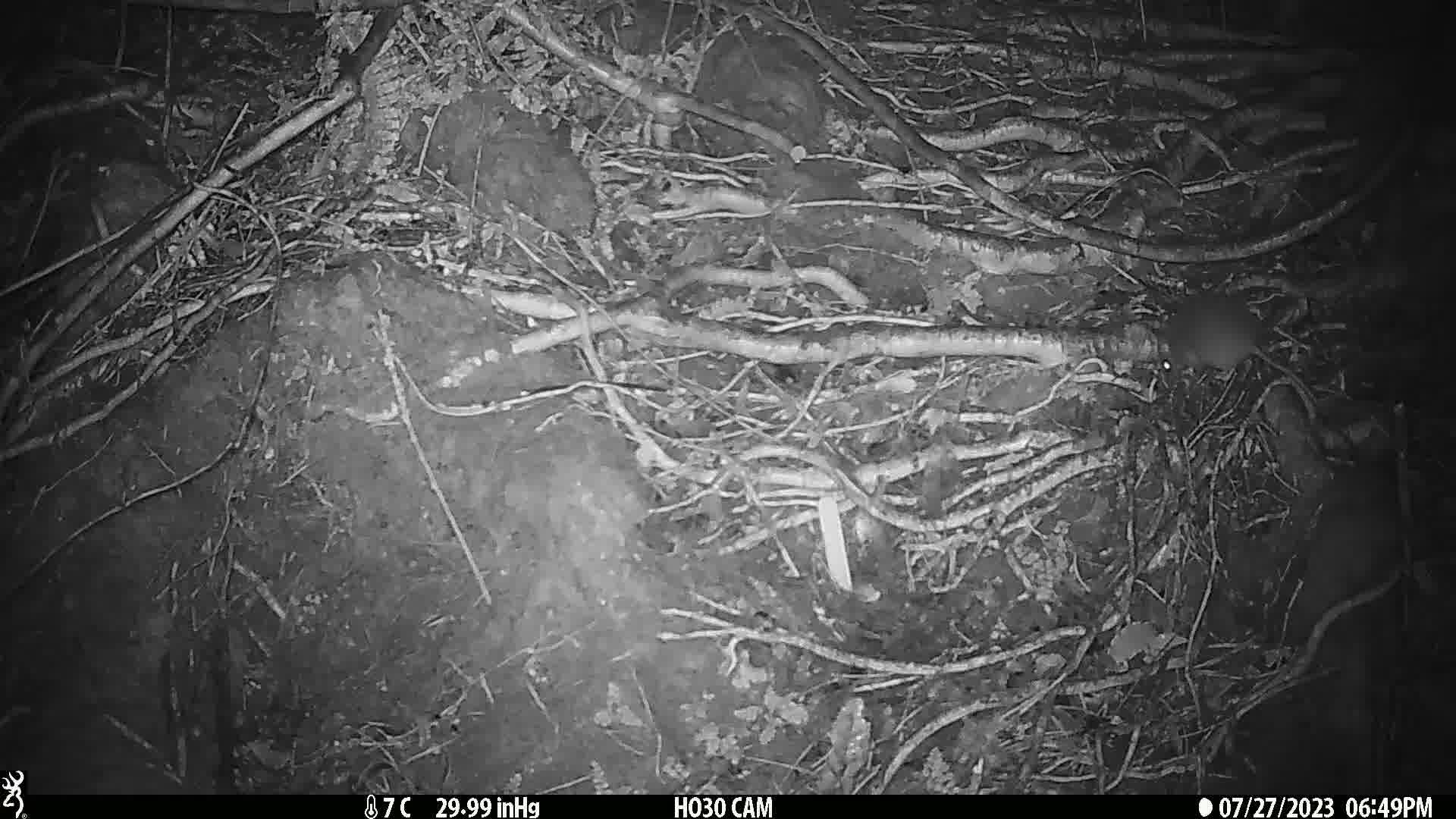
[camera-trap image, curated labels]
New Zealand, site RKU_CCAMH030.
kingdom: Animalia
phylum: Chordata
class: Mammalia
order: Rodentia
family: Muridae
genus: Rattus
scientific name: Rattus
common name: rat